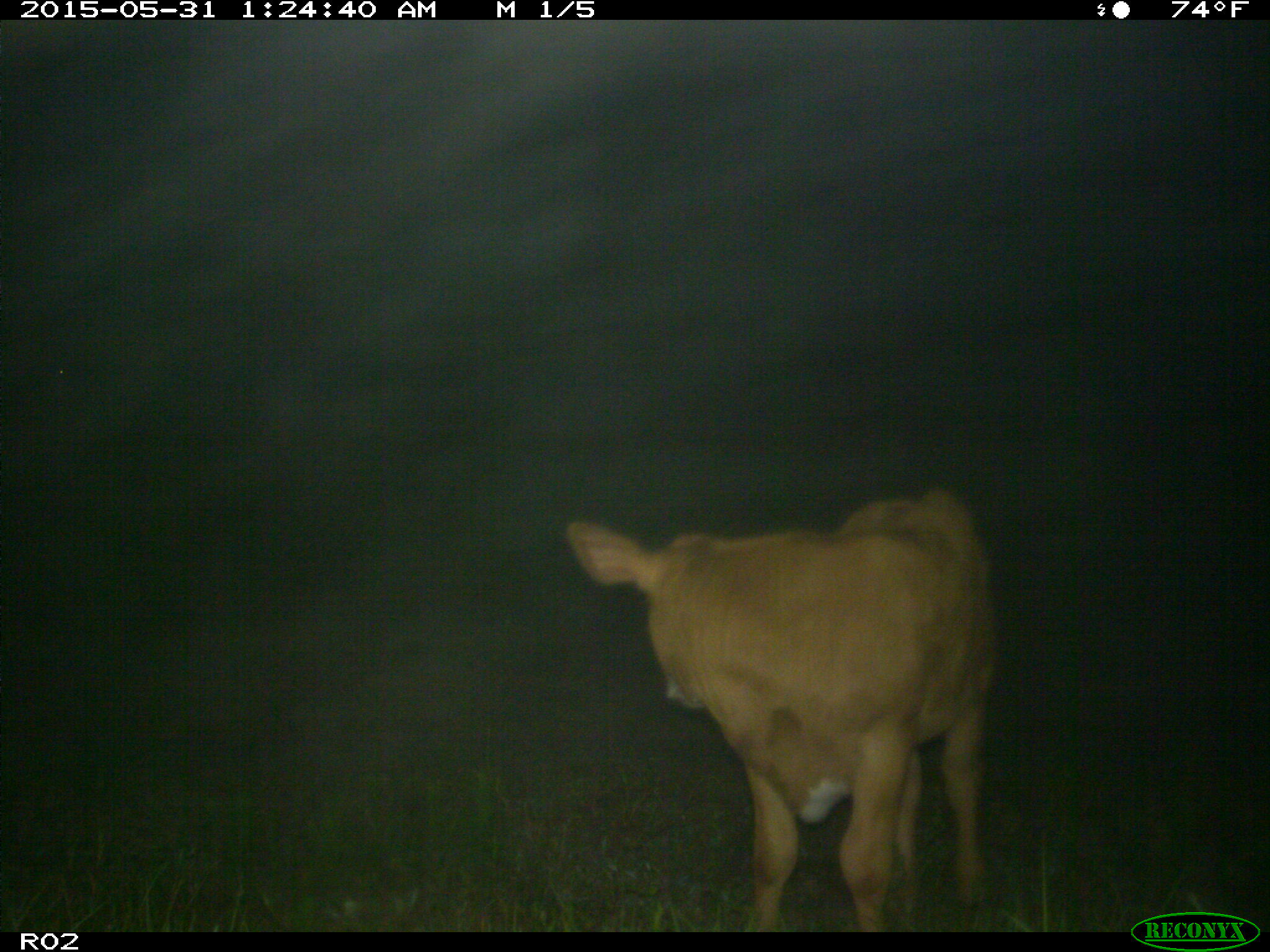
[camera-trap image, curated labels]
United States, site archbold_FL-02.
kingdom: Animalia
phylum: Chordata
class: Mammalia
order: Artiodactyla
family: Bovidae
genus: Bos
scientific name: Bos taurus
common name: domestic cow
Bos taurus (domestic cow).